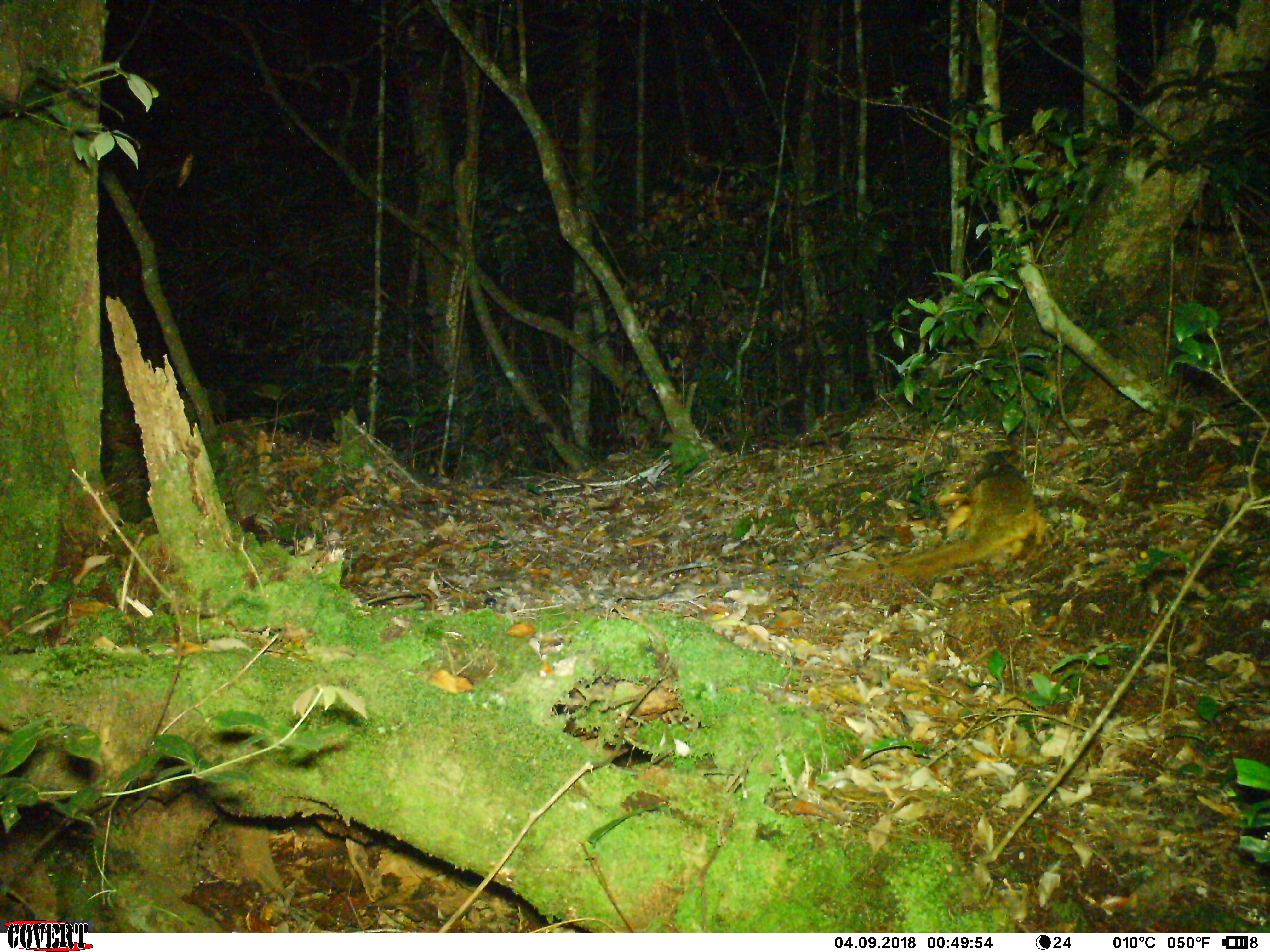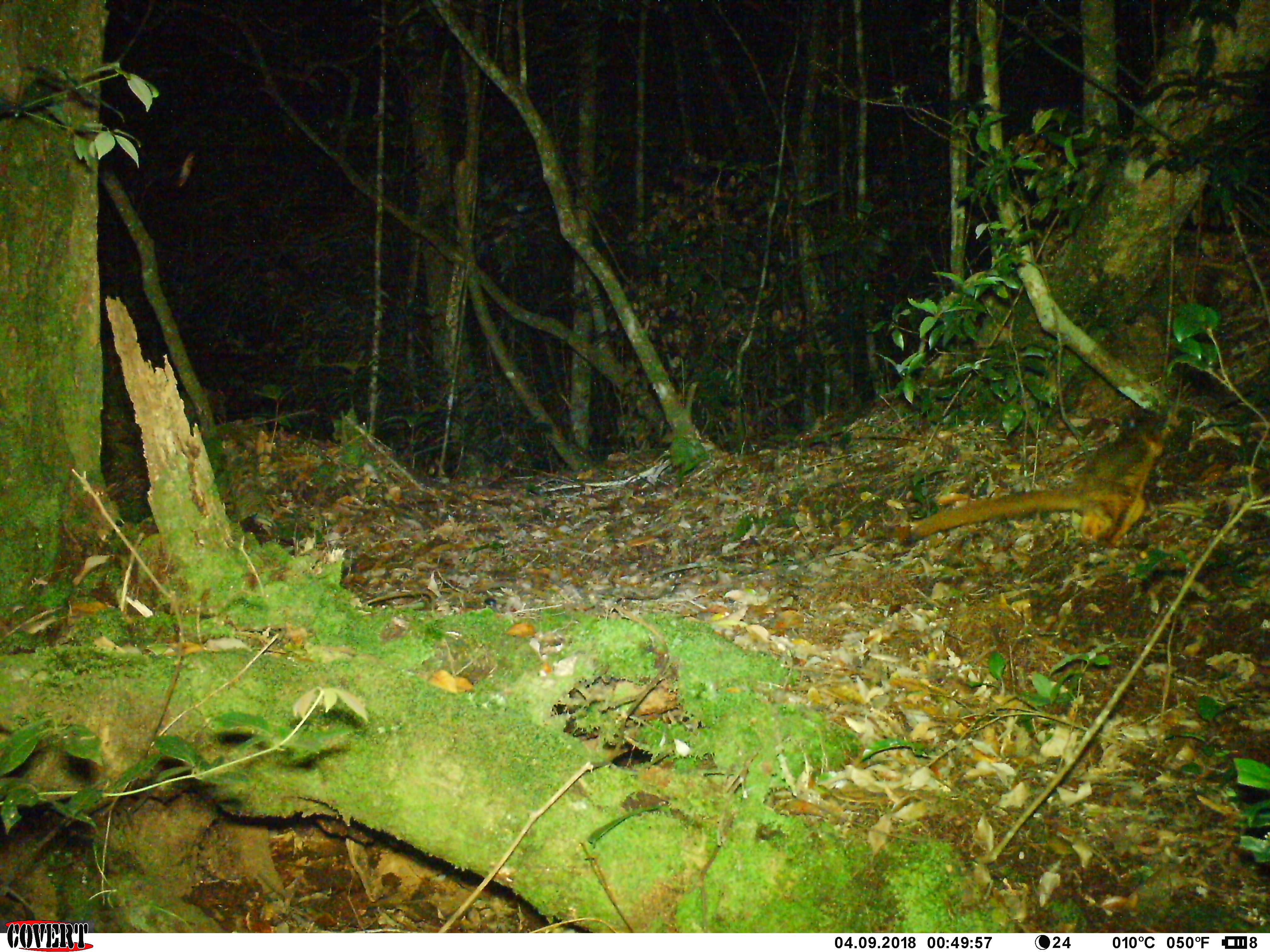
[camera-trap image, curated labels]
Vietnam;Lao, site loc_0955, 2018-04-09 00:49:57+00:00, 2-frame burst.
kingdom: Animalia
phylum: Chordata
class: Mammalia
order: Rodentia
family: Sciuridae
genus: Petaurista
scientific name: Petaurista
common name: giant flying squirrel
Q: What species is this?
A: Giant flying squirrel (Petaurista).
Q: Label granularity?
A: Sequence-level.